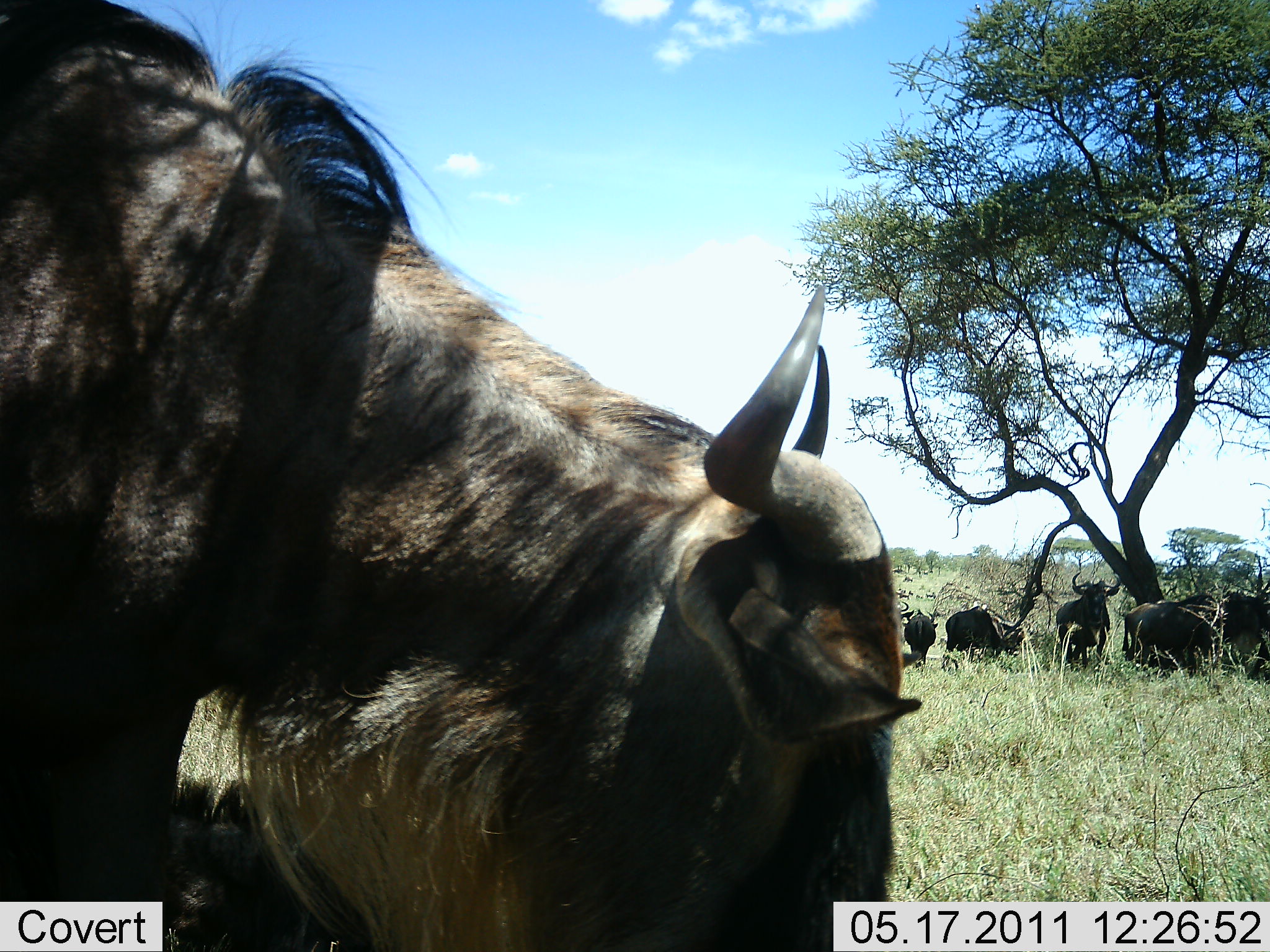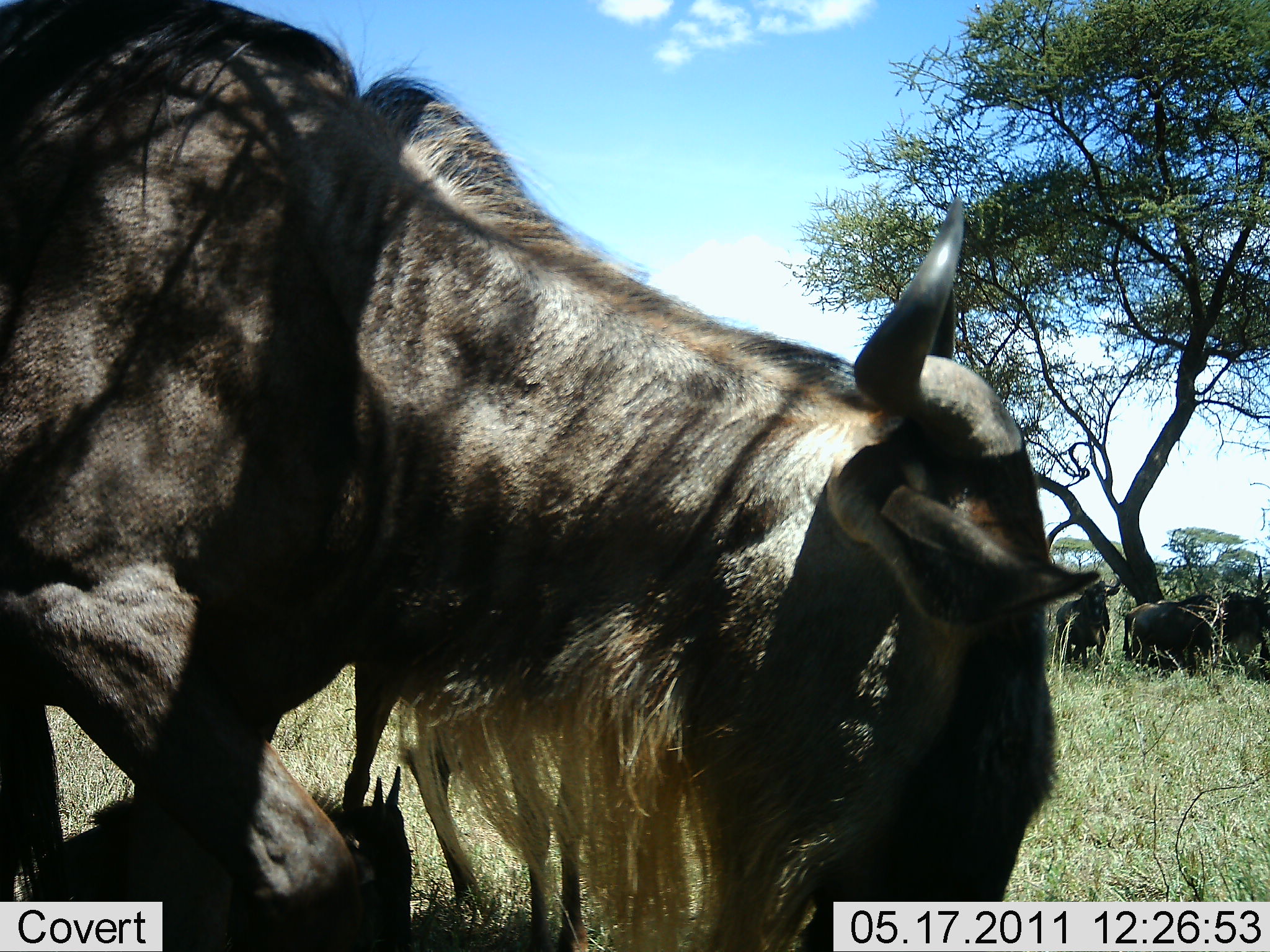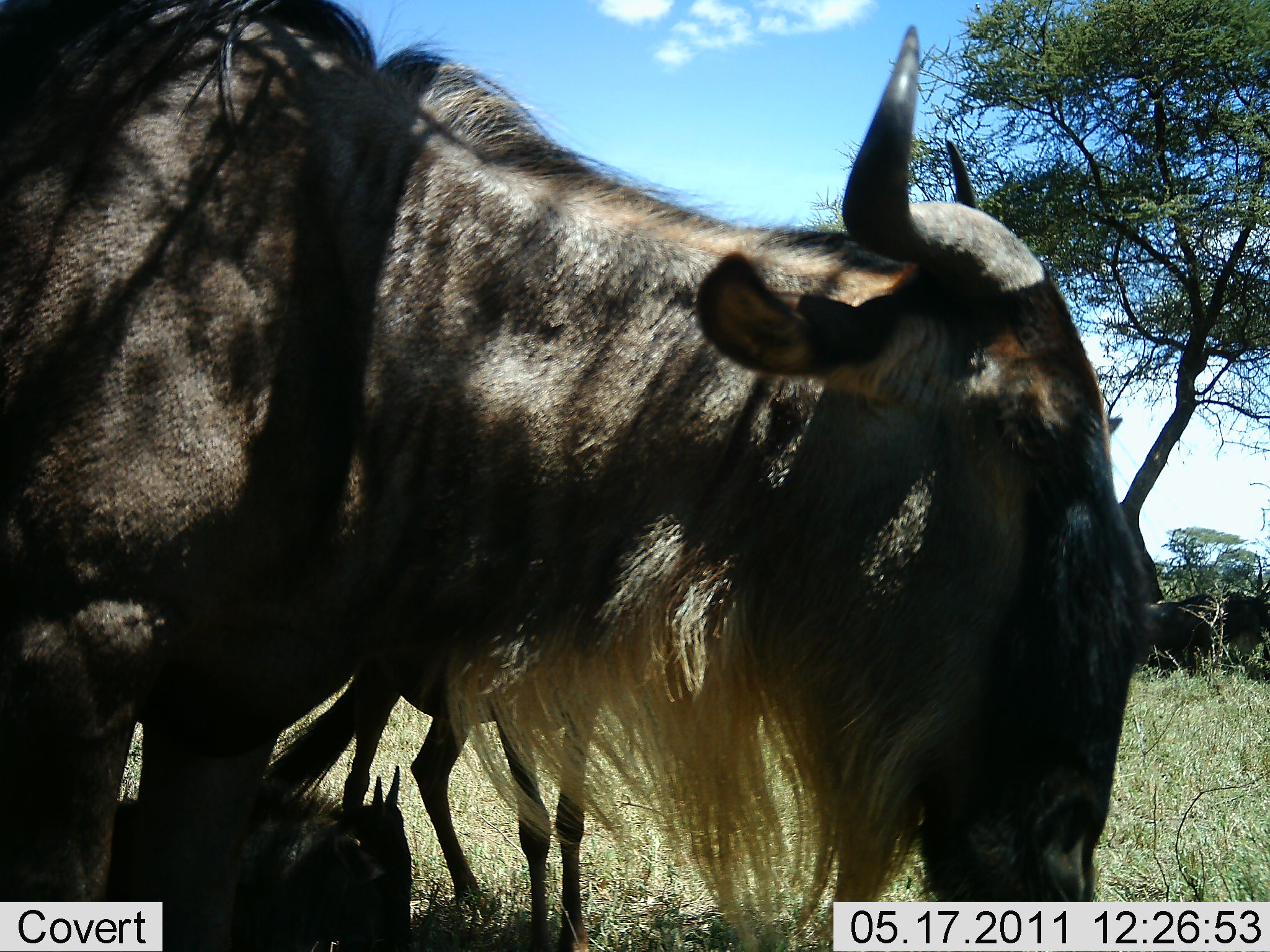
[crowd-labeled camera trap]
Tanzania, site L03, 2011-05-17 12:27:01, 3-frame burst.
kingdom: Animalia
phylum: Chordata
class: Mammalia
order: Artiodactyla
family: Bovidae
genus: Connochaetes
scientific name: Connochaetes taurinus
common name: blue wildebeest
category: wildebeest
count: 7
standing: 82%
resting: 64%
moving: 55%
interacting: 0%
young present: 27%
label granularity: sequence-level